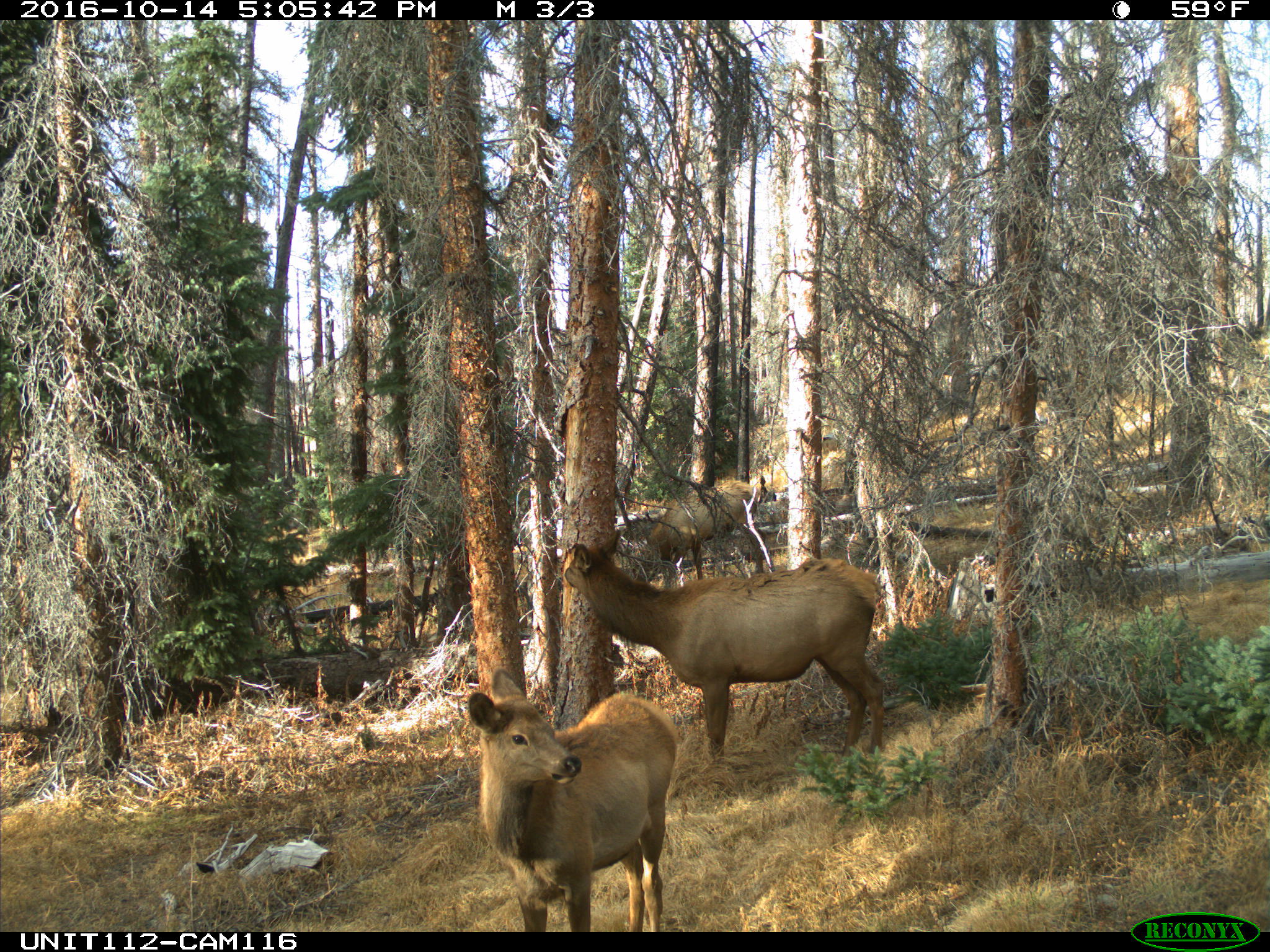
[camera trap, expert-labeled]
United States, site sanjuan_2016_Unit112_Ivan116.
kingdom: Animalia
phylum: Chordata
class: Mammalia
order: Artiodactyla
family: Cervidae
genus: Cervus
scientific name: Cervus elaphus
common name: red deer